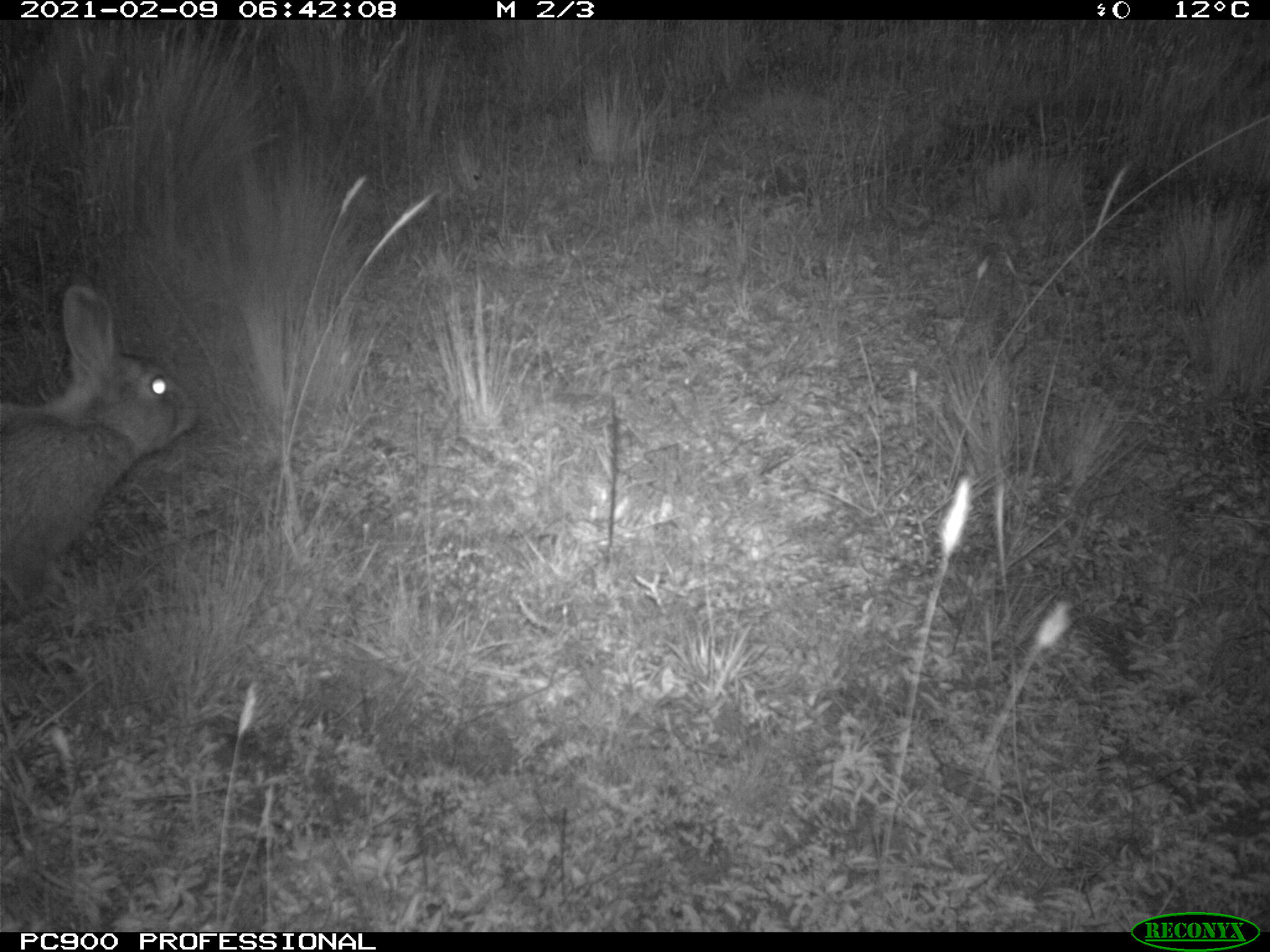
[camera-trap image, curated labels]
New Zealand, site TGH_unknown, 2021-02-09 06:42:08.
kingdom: Animalia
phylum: Chordata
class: Mammalia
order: Lagomorpha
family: Leporidae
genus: Oryctolagus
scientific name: Oryctolagus cuniculus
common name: european rabbit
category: rabbit